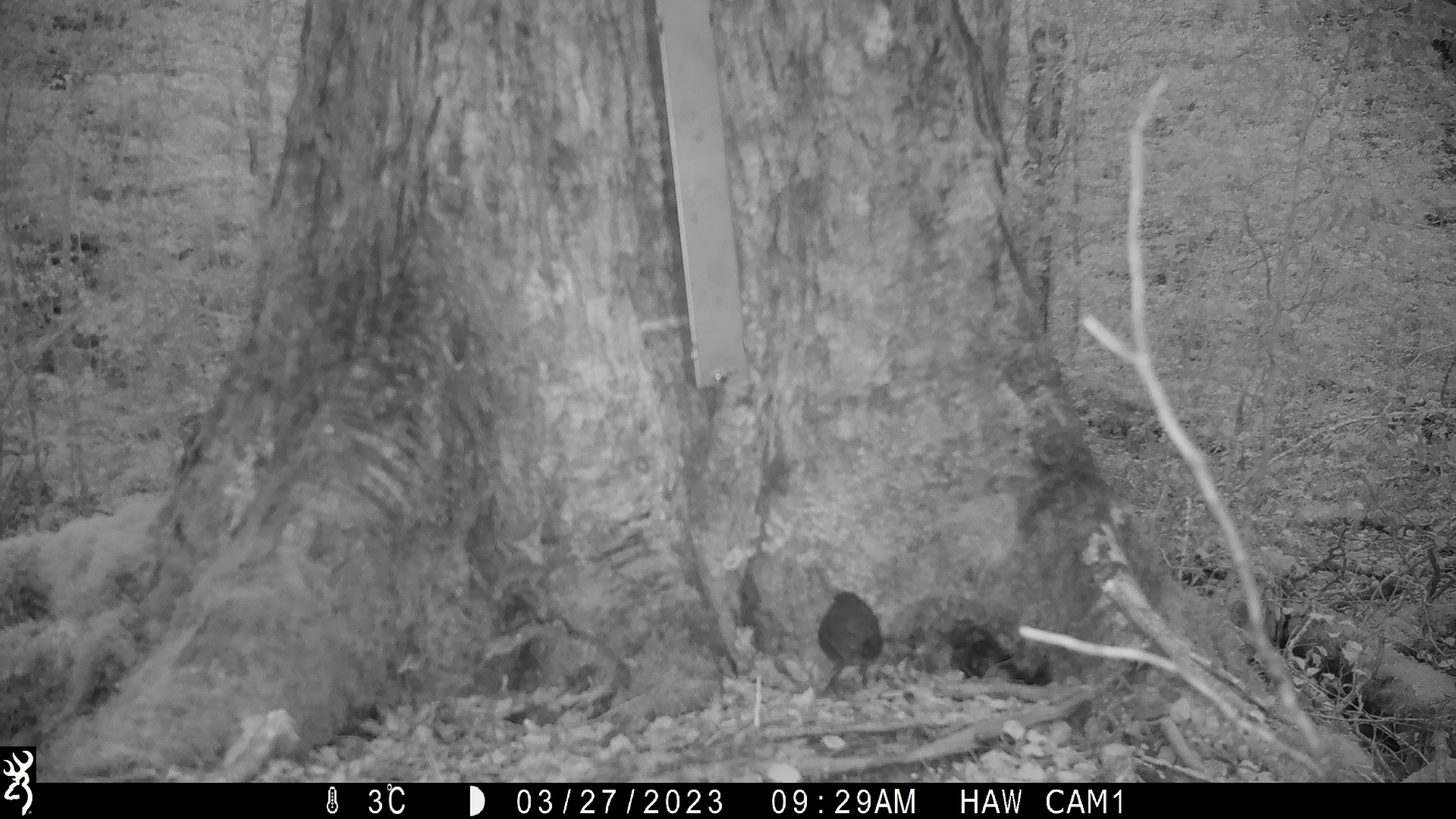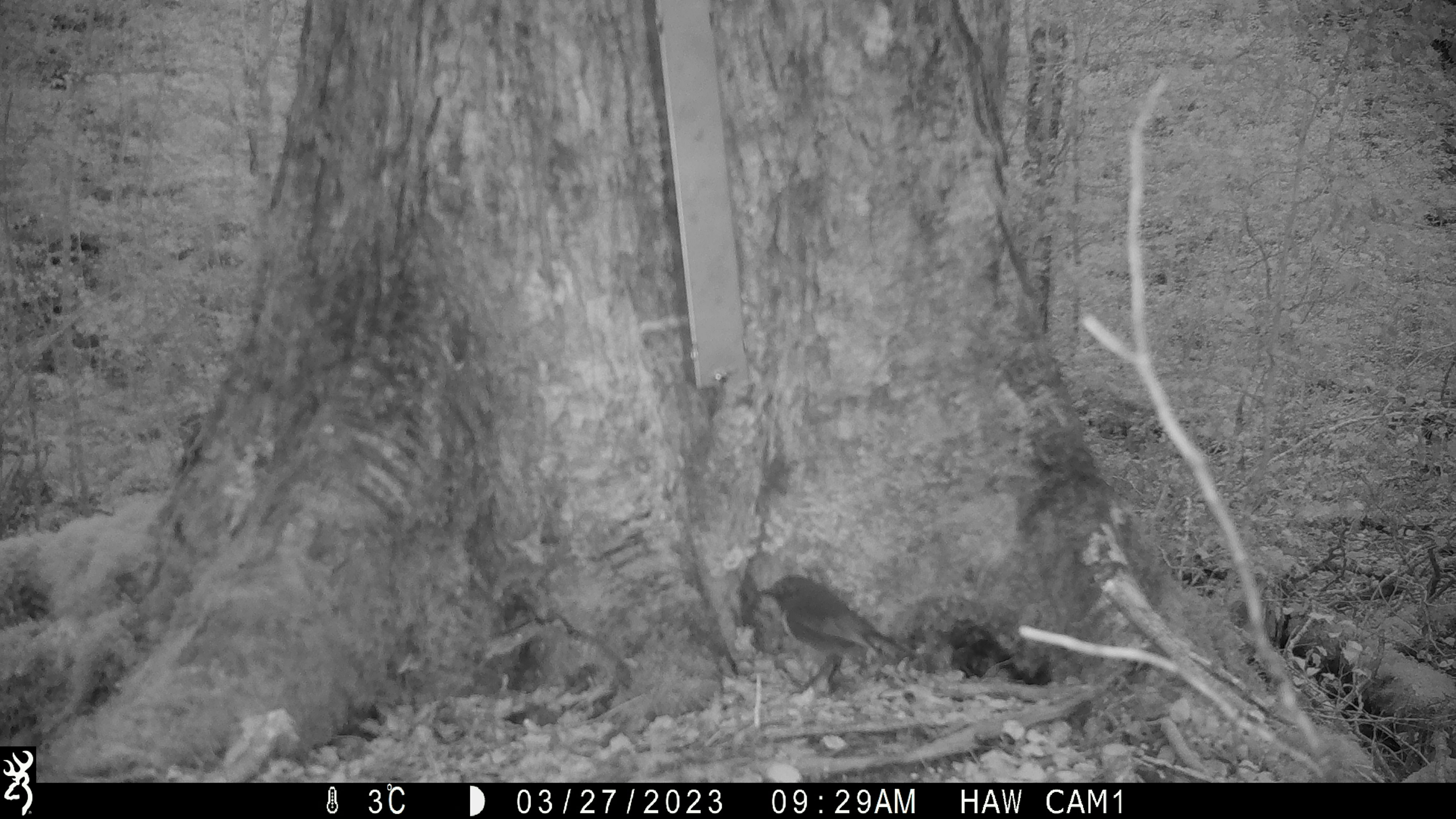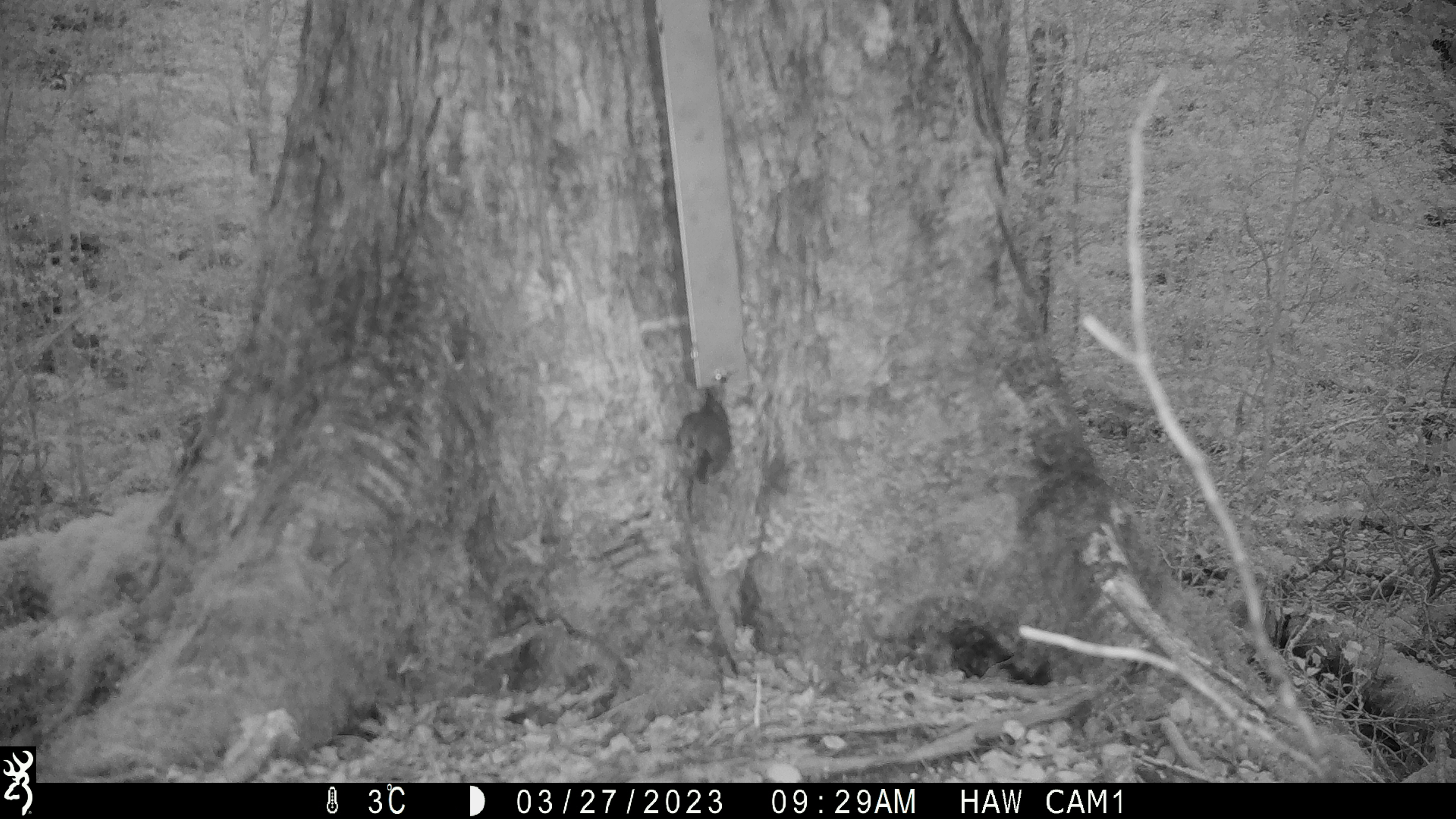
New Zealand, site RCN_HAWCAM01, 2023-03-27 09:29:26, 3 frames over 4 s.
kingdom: Animalia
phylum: Chordata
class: Aves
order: Passeriformes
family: Petroicidae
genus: Petroica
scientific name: Petroica australis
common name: new zealand robin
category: robin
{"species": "robin (new zealand robin) (Petroica australis)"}